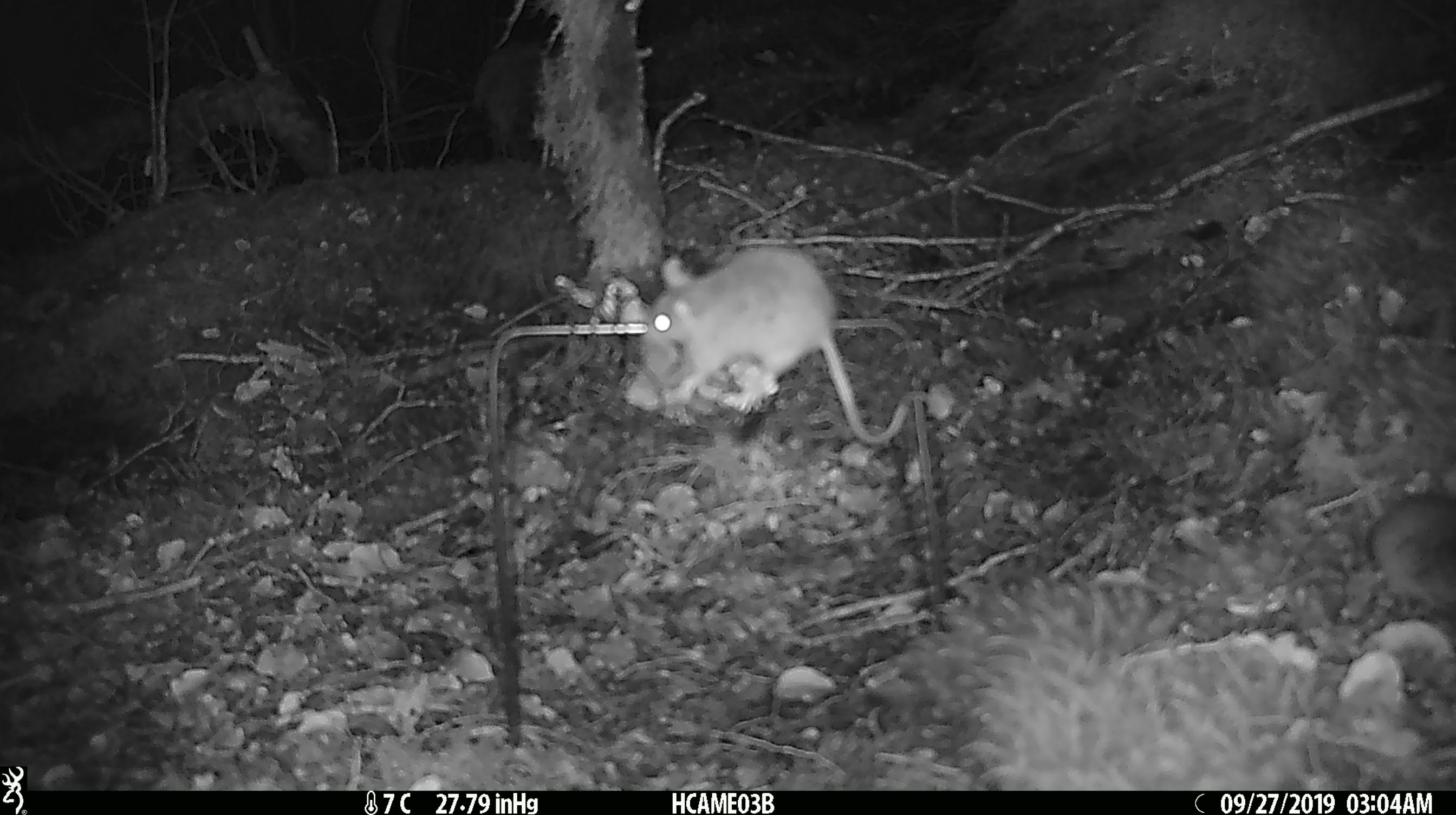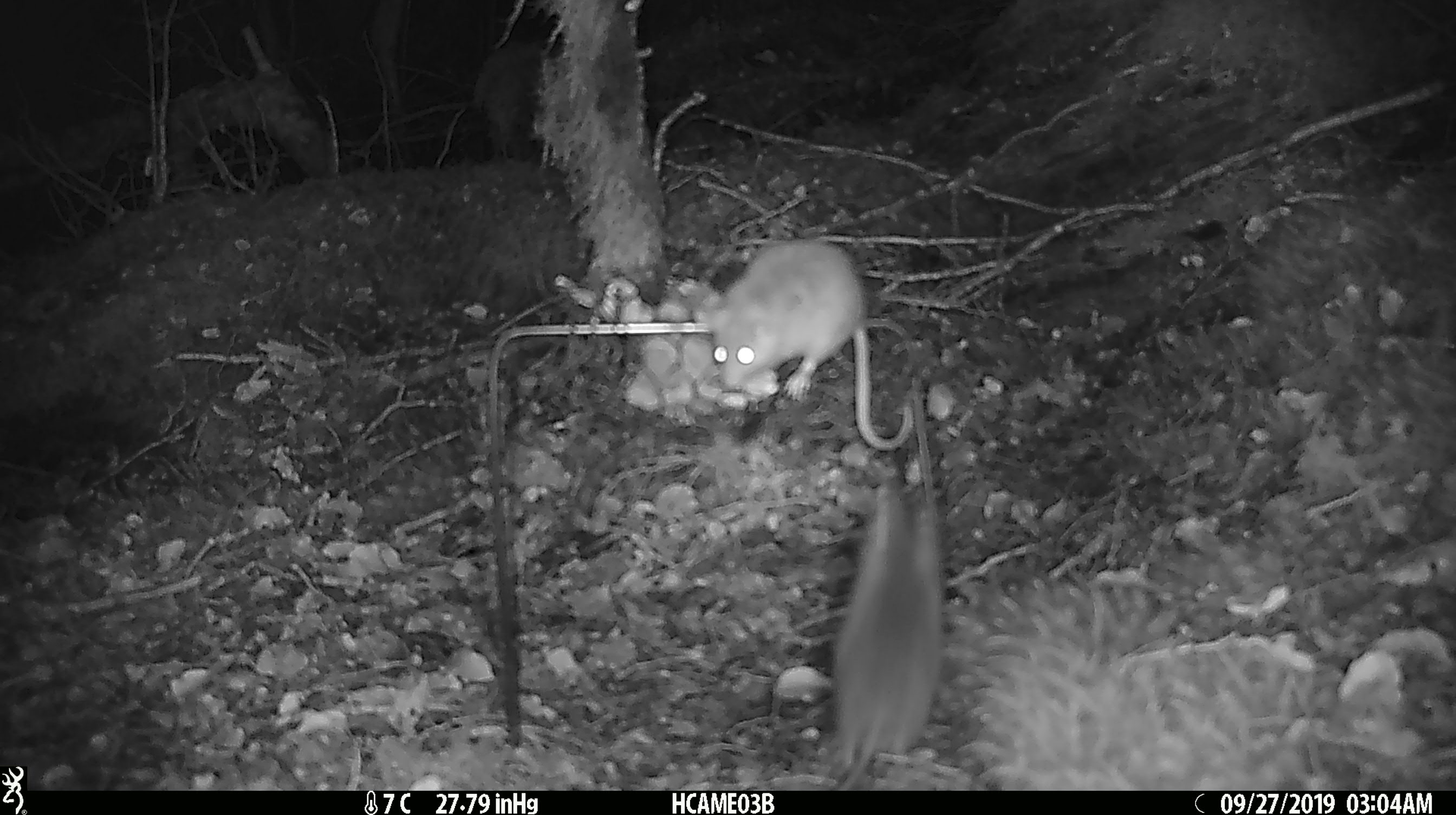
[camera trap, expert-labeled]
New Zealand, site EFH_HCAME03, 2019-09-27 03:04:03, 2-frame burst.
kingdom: Animalia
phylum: Chordata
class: Mammalia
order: Rodentia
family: Muridae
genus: Mus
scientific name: Mus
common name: mouse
Mouse (Mus).